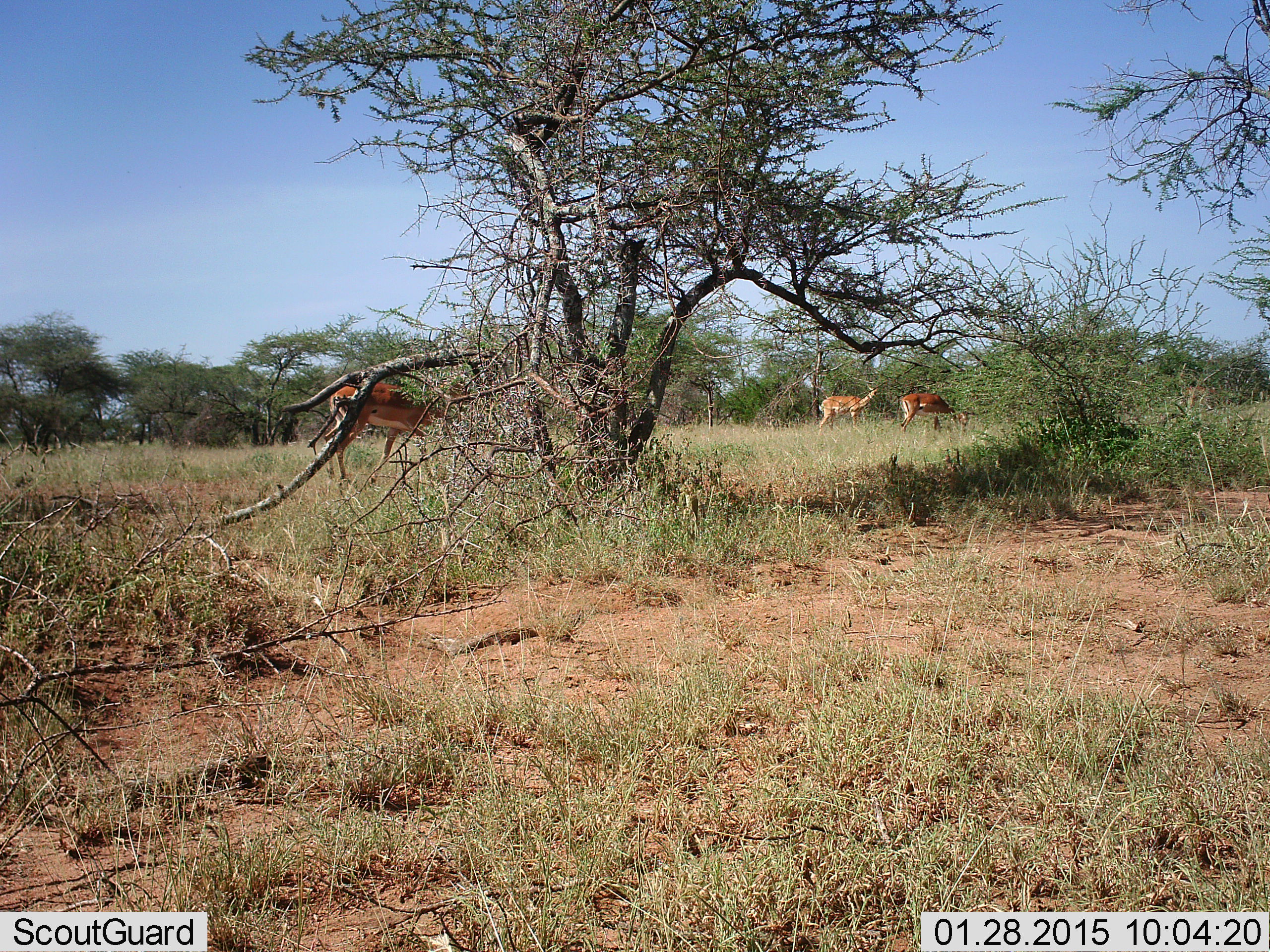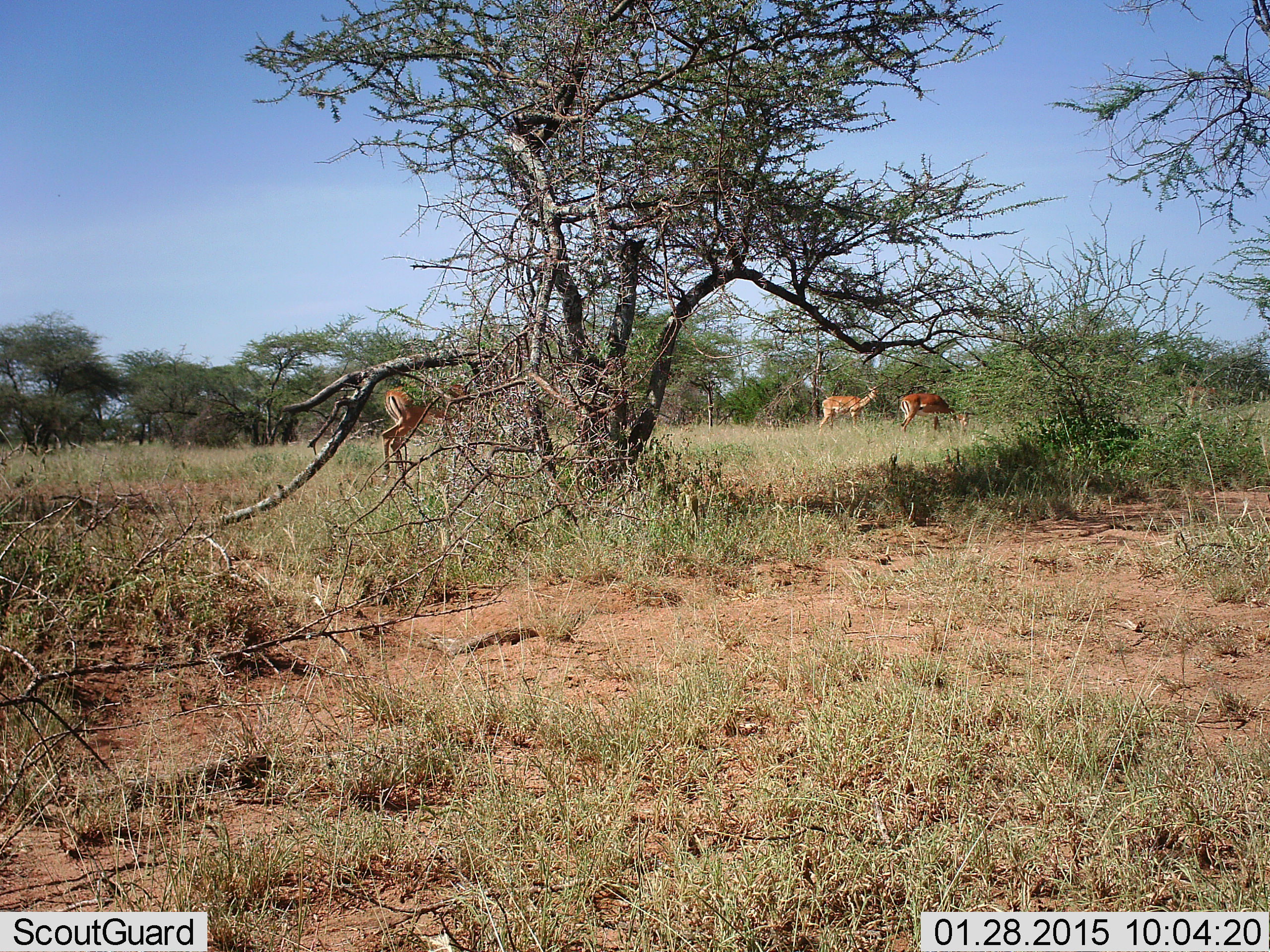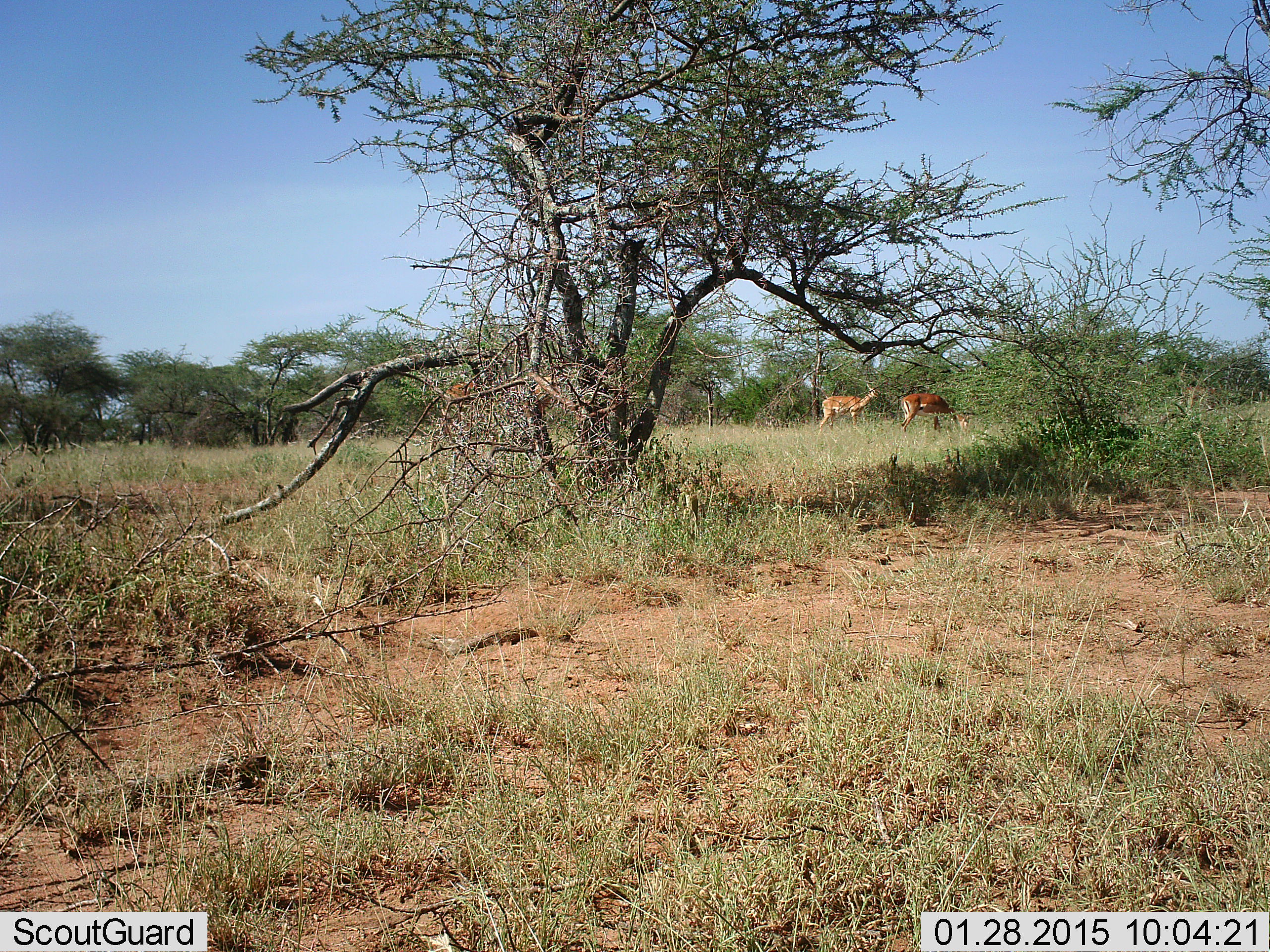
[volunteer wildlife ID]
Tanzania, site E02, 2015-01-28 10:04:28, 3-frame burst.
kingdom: Animalia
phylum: Chordata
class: Mammalia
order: Artiodactyla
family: Bovidae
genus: Aepyceros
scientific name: Aepyceros melampus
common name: impala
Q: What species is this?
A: Impala (Aepyceros melampus).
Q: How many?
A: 3.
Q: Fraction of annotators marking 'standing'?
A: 80%.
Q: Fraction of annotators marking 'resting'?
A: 0%.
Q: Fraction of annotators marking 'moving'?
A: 70%.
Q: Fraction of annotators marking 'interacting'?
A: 0%.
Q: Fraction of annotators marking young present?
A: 0%.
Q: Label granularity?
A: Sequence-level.